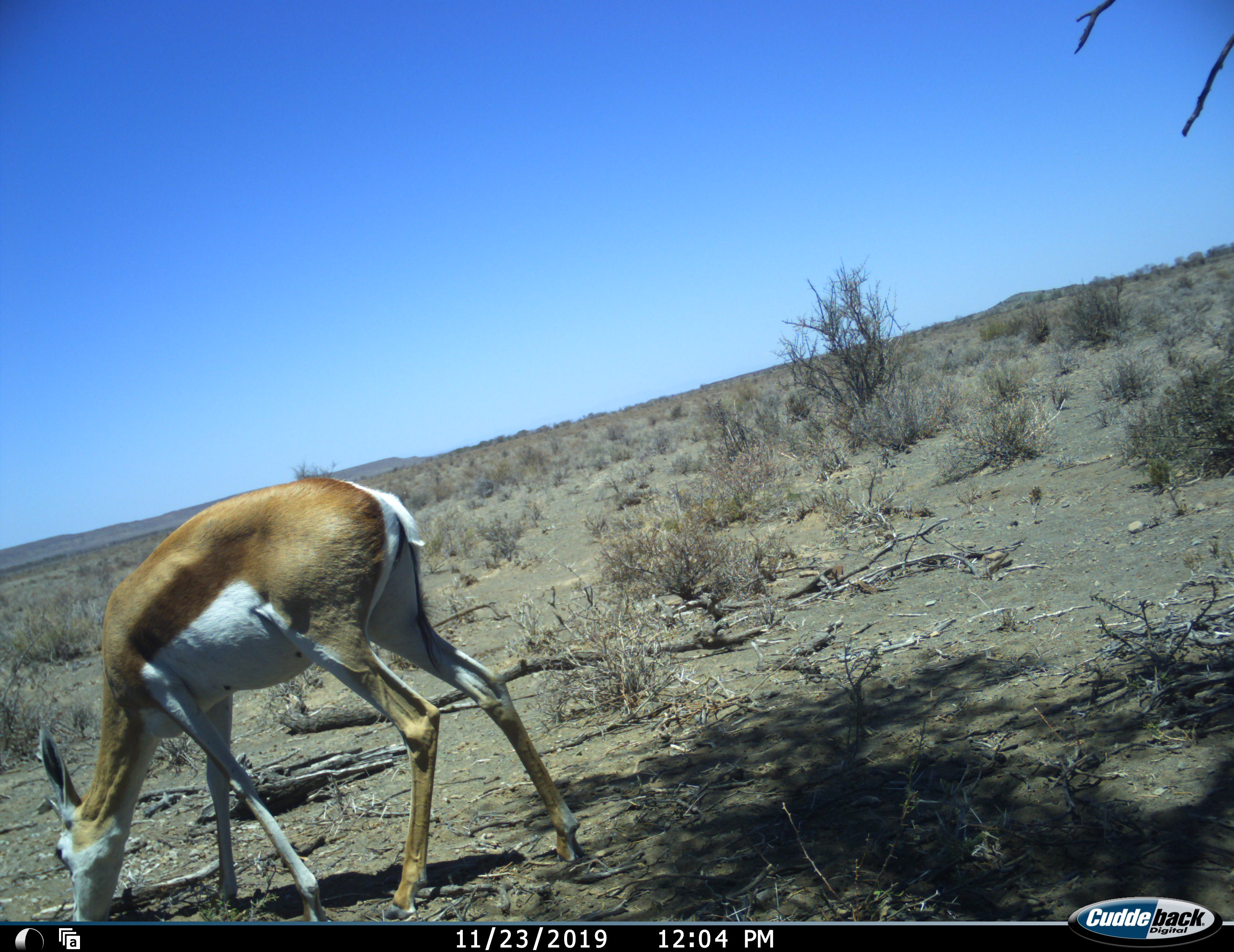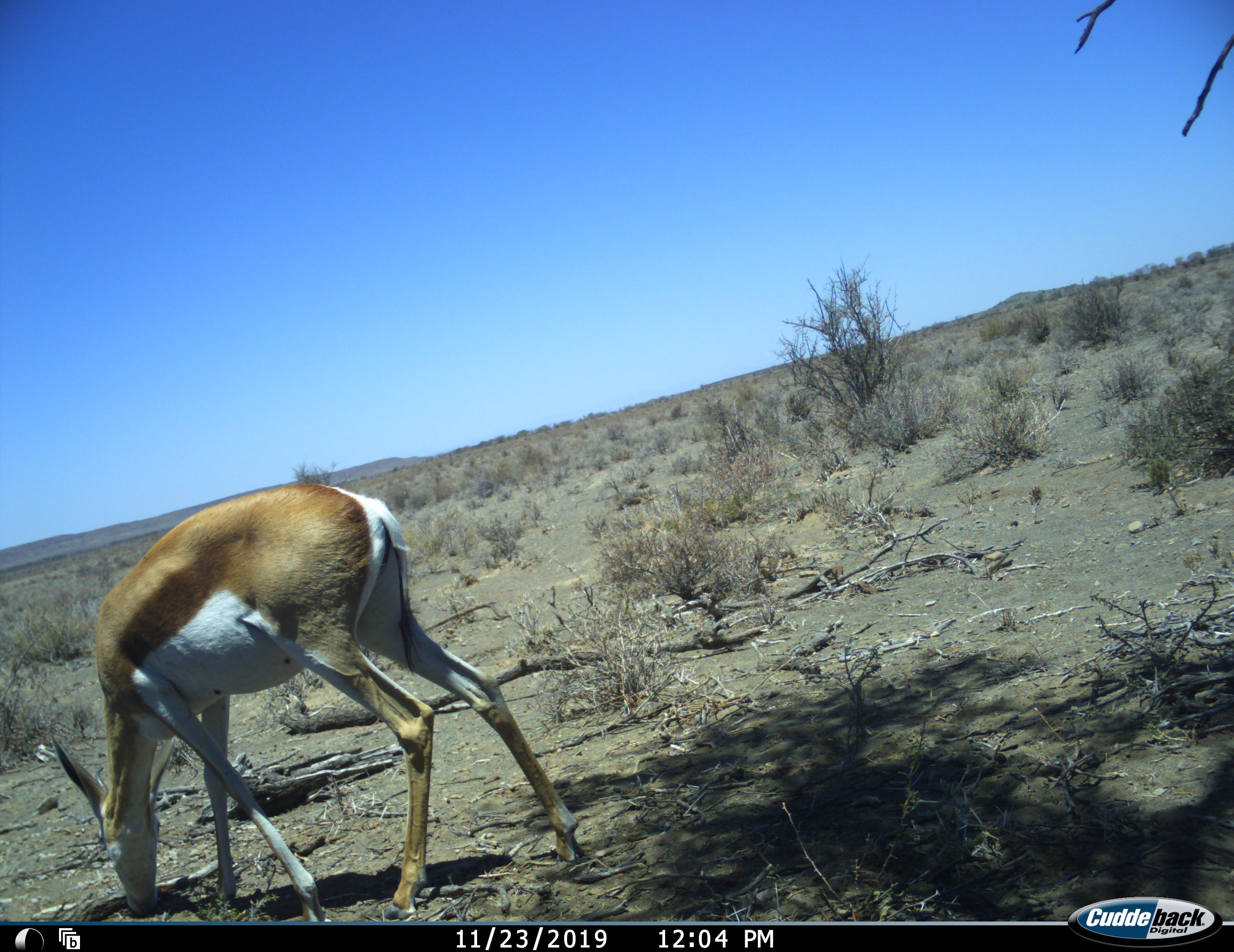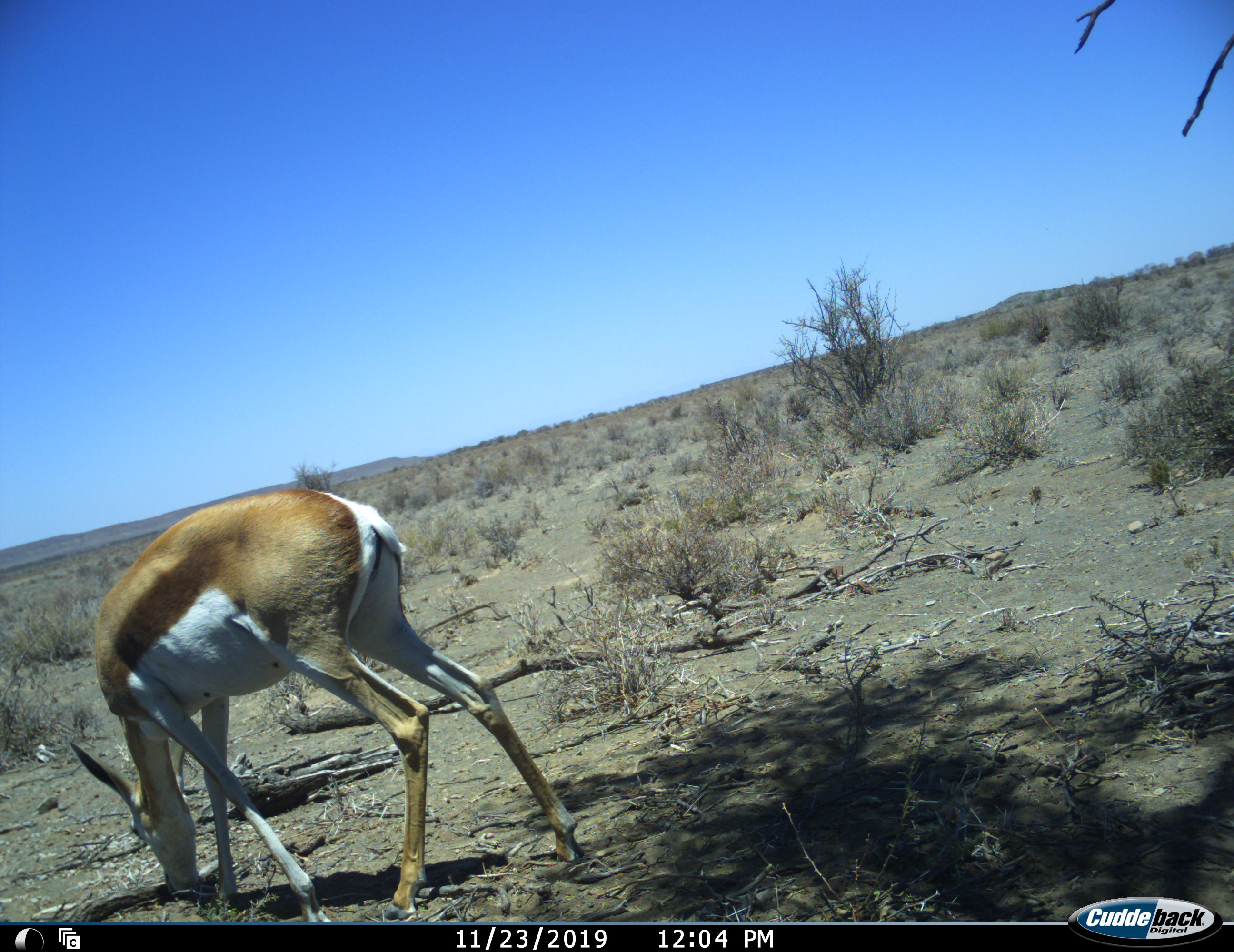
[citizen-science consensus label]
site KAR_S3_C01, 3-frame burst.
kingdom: Animalia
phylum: Chordata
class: Mammalia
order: Artiodactyla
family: Bovidae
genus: Antidorcas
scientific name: Antidorcas marsupialis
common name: springbok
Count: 1.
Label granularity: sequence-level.